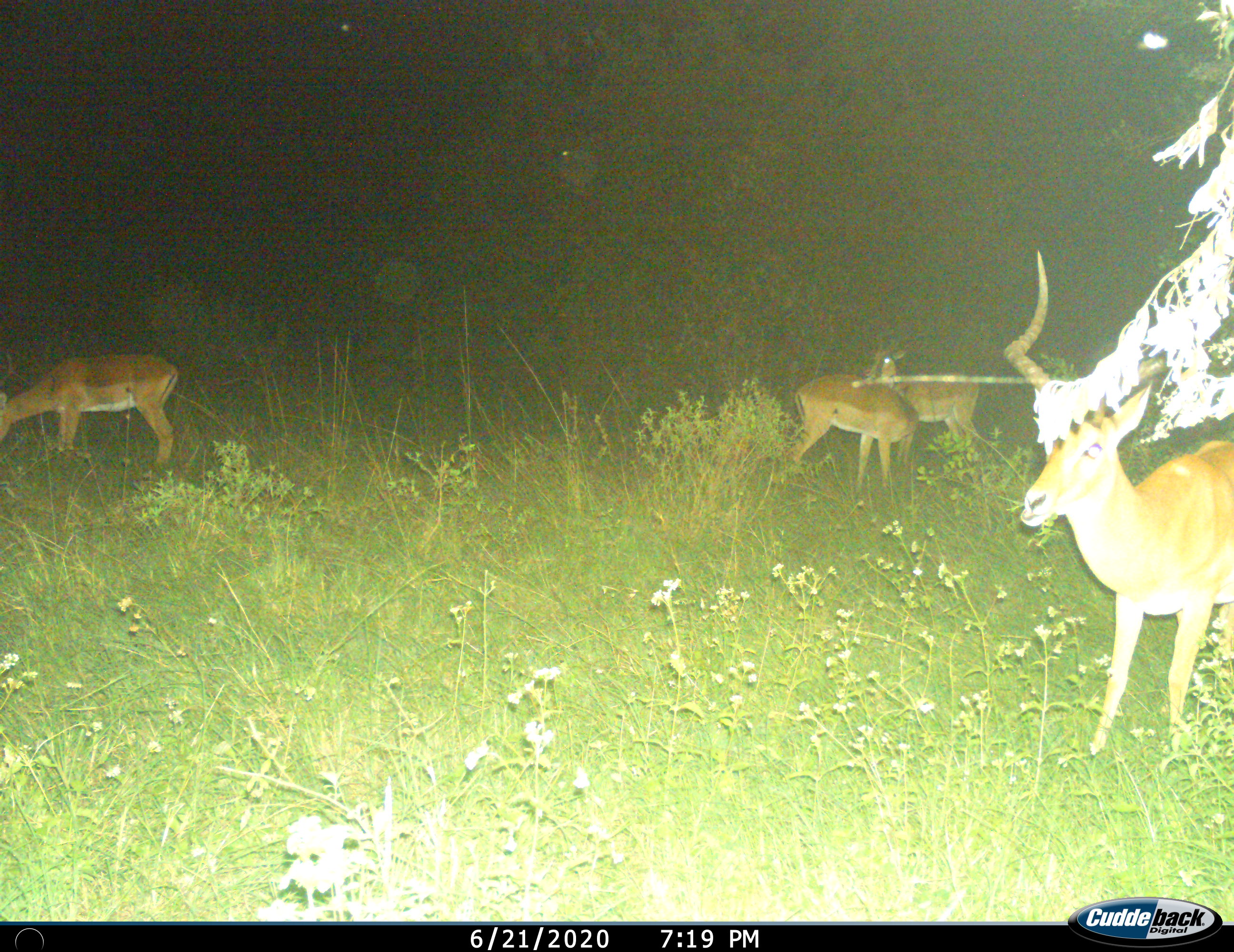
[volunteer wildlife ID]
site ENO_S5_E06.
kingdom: Animalia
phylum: Chordata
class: Mammalia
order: Artiodactyla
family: Bovidae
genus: Aepyceros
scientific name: Aepyceros melampus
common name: impala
Impala (Aepyceros melampus), count 4. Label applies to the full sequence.